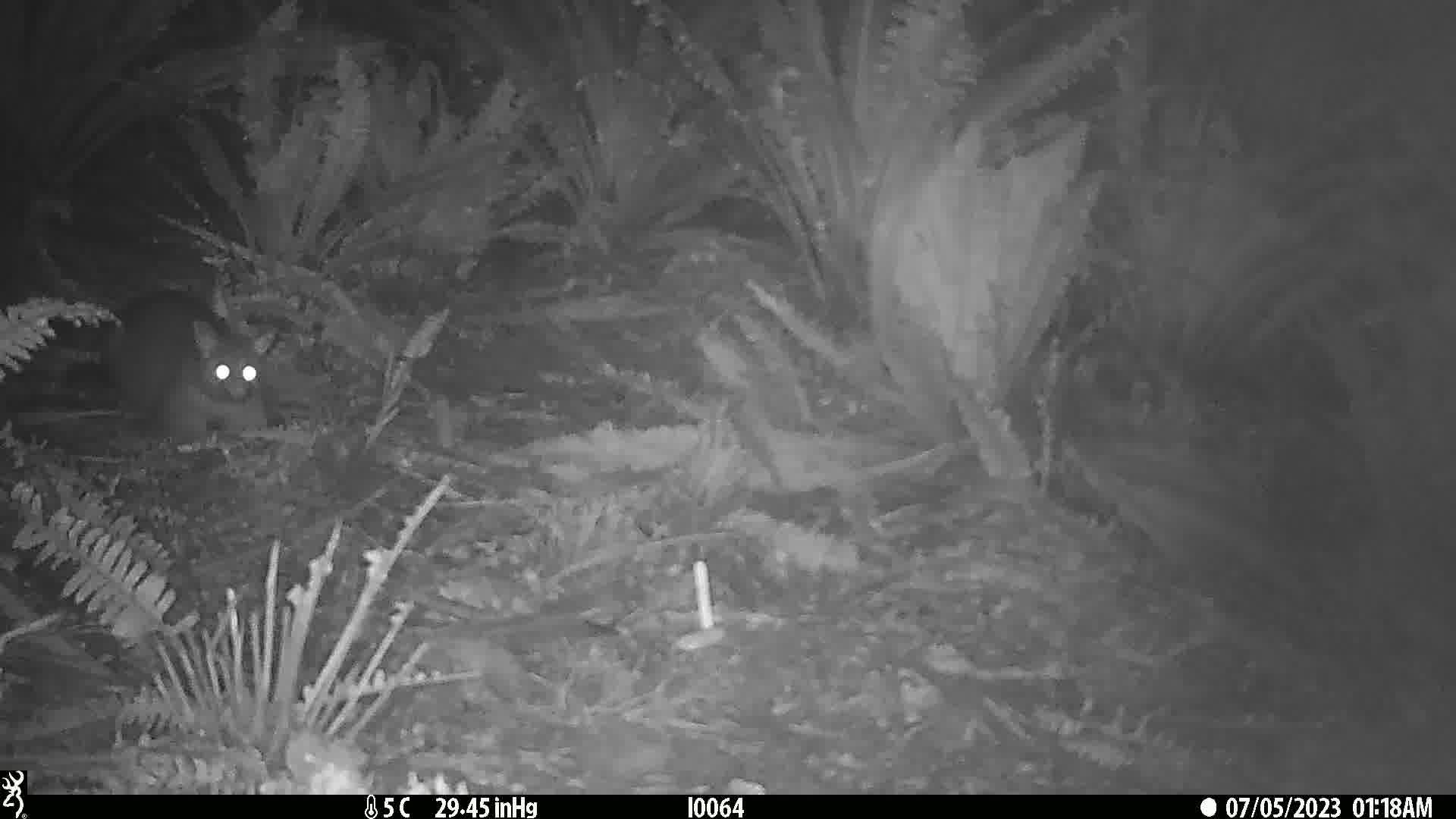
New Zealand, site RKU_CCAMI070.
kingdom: Animalia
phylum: Chordata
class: Mammalia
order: Diprotodontia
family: Phalangeridae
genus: Trichosurus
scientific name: Trichosurus vulpecula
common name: common brushtail possum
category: possum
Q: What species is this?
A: Possum (common brushtail possum) (Trichosurus vulpecula).